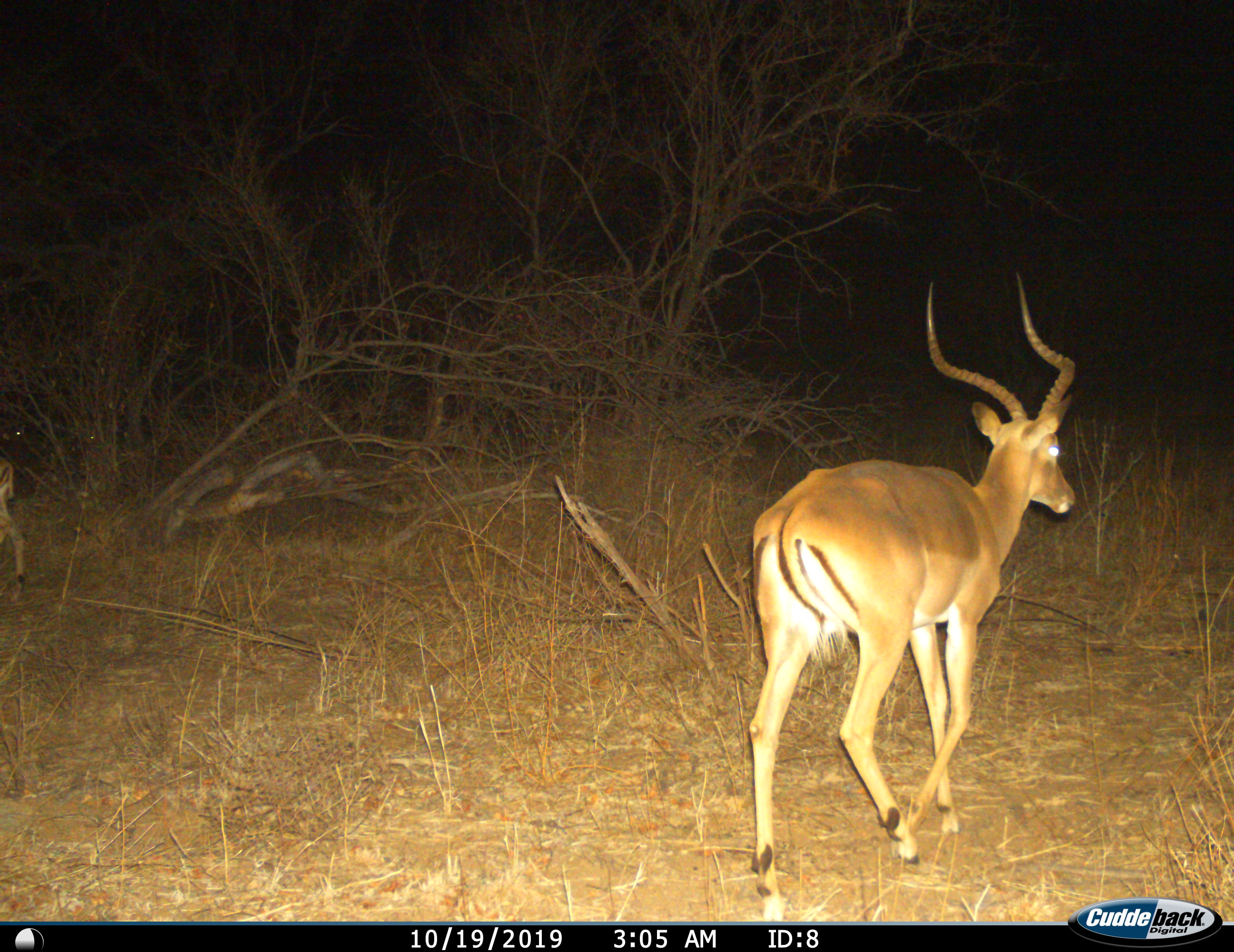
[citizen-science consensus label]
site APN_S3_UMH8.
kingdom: Animalia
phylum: Chordata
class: Mammalia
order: Artiodactyla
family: Bovidae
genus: Aepyceros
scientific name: Aepyceros melampus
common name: impala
Impala (Aepyceros melampus), count 1. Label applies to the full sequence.